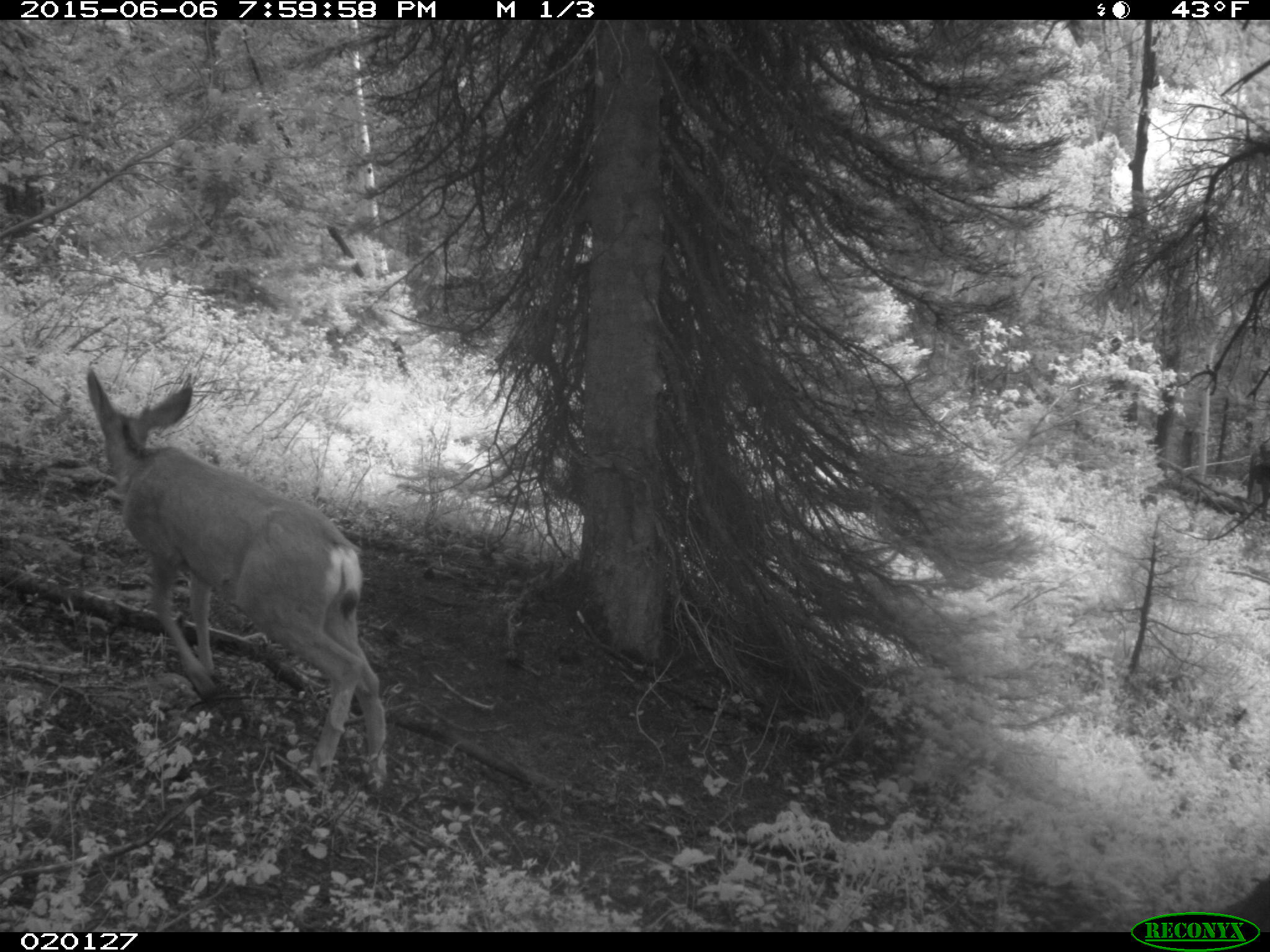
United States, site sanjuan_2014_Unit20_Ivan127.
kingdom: Animalia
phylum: Chordata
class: Mammalia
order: Artiodactyla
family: Cervidae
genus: Odocoileus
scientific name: Odocoileus hemionus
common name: mule deer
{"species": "Odocoileus hemionus (mule deer)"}